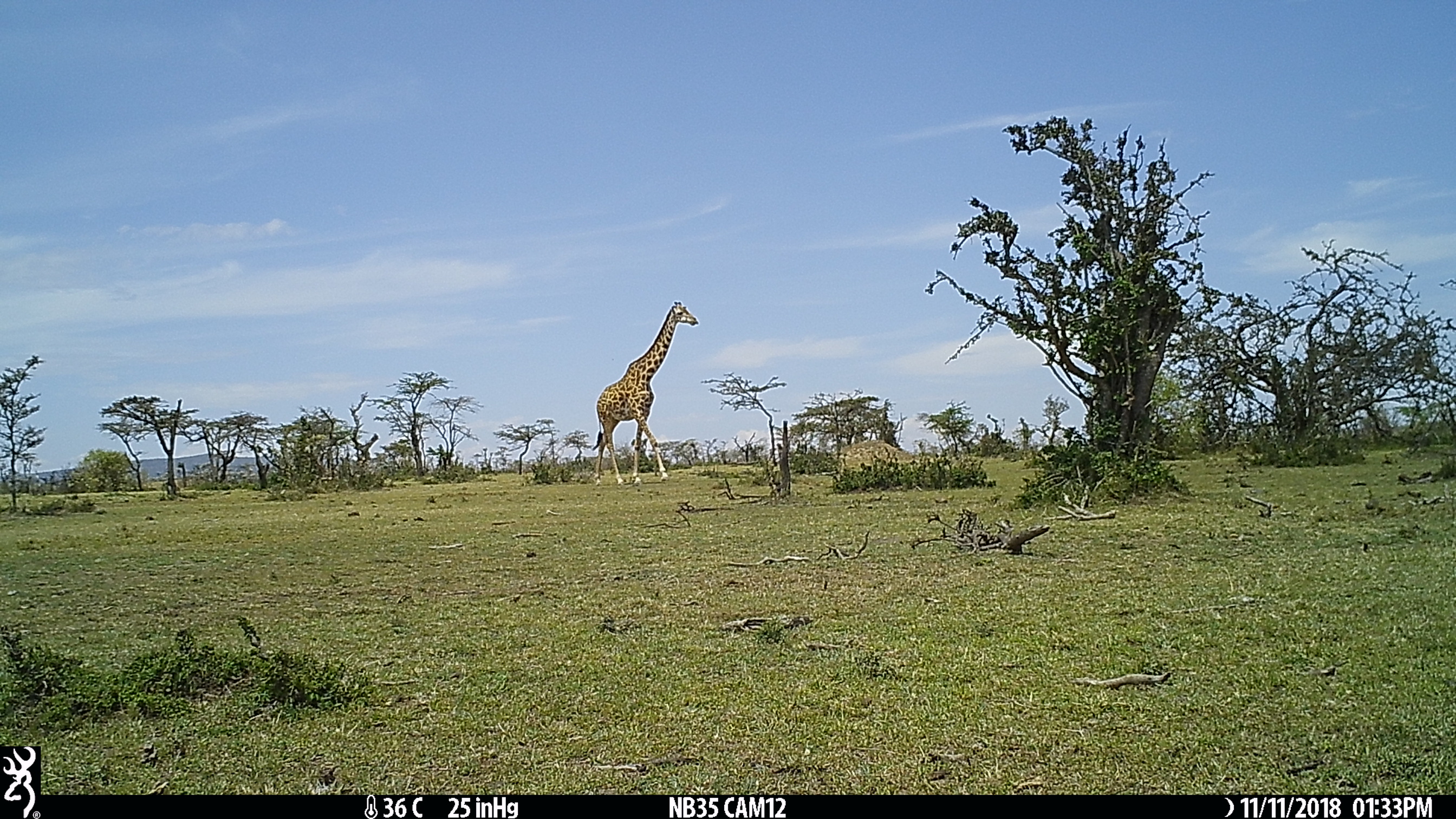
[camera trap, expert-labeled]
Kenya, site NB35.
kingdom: Animalia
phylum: Chordata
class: Mammalia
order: Artiodactyla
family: Giraffidae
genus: Giraffa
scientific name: Giraffa camelopardalis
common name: northern giraffe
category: giraffe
Giraffe (northern giraffe) (Giraffa camelopardalis).